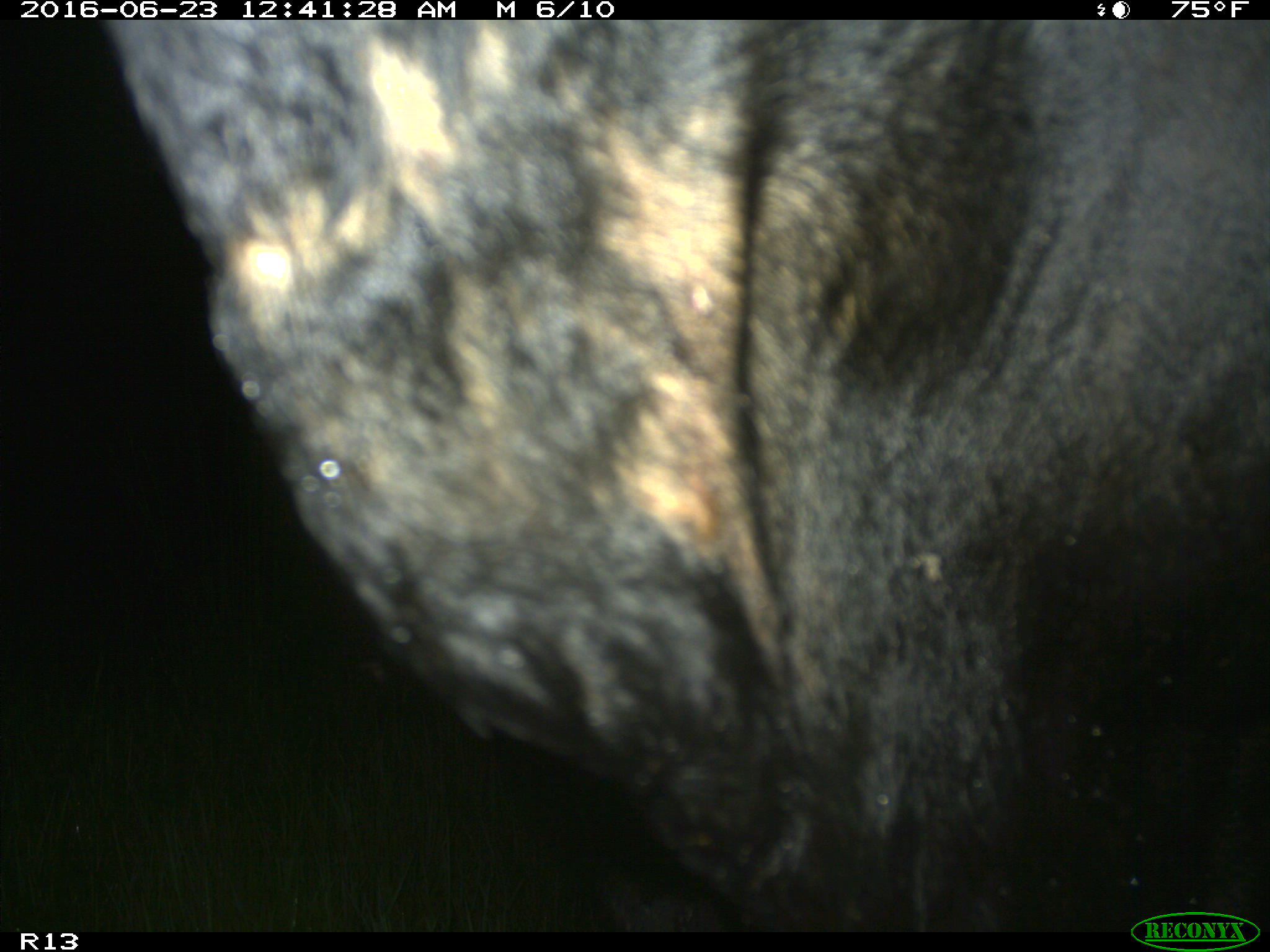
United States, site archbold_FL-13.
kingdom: Animalia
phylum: Chordata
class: Mammalia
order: Artiodactyla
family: Bovidae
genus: Bos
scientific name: Bos taurus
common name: domestic cow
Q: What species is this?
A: Bos taurus (domestic cow).